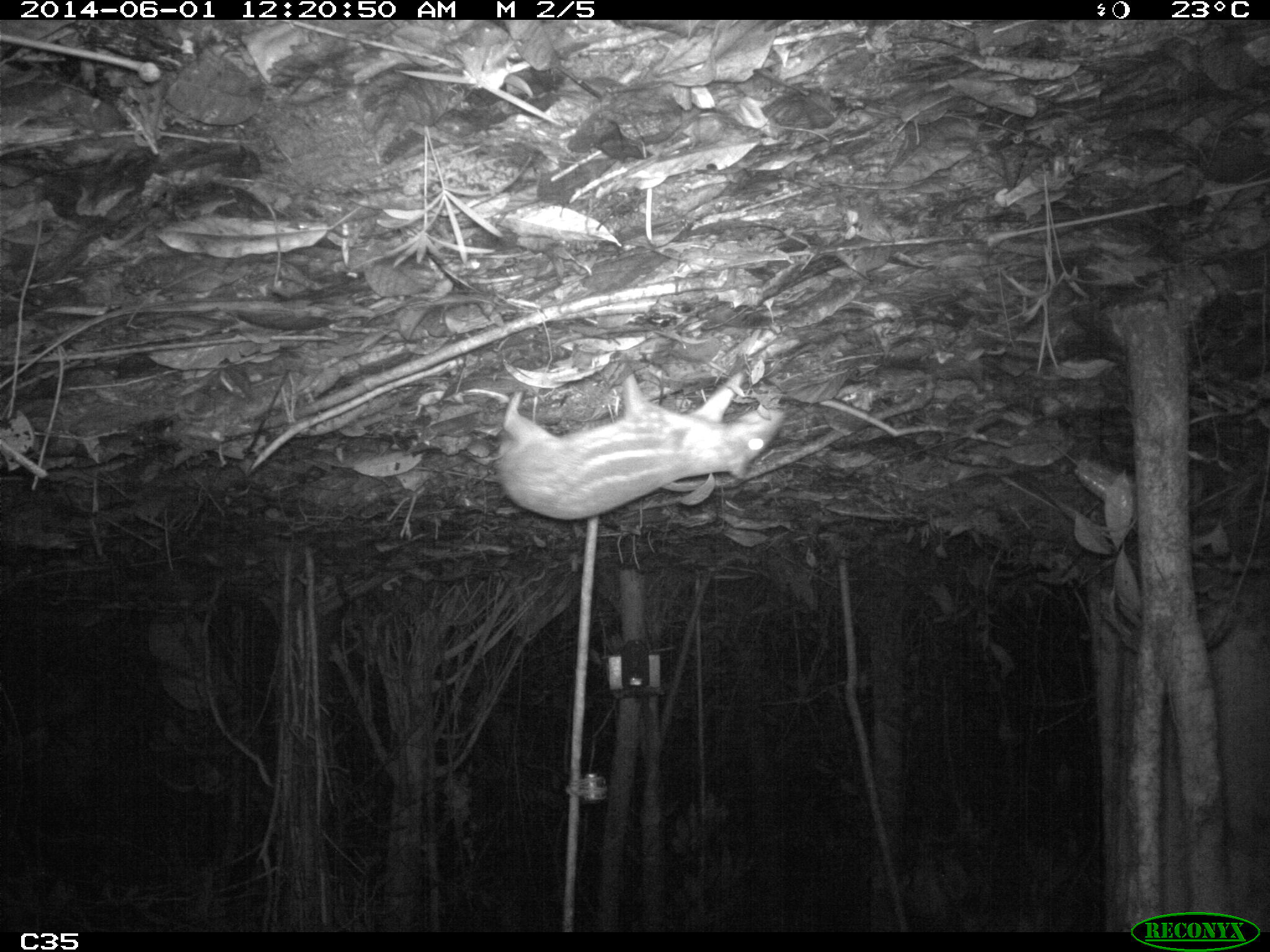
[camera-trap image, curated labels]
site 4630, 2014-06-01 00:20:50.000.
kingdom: Animalia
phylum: Chordata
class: Mammalia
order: Rodentia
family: Cuniculidae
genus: Cuniculus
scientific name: Cuniculus paca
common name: spotted paca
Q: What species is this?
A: Cuniculus paca (spotted paca).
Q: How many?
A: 1.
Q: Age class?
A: Adult.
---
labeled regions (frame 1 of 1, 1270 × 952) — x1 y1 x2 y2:
cuniculus paca: 495 372 785 518